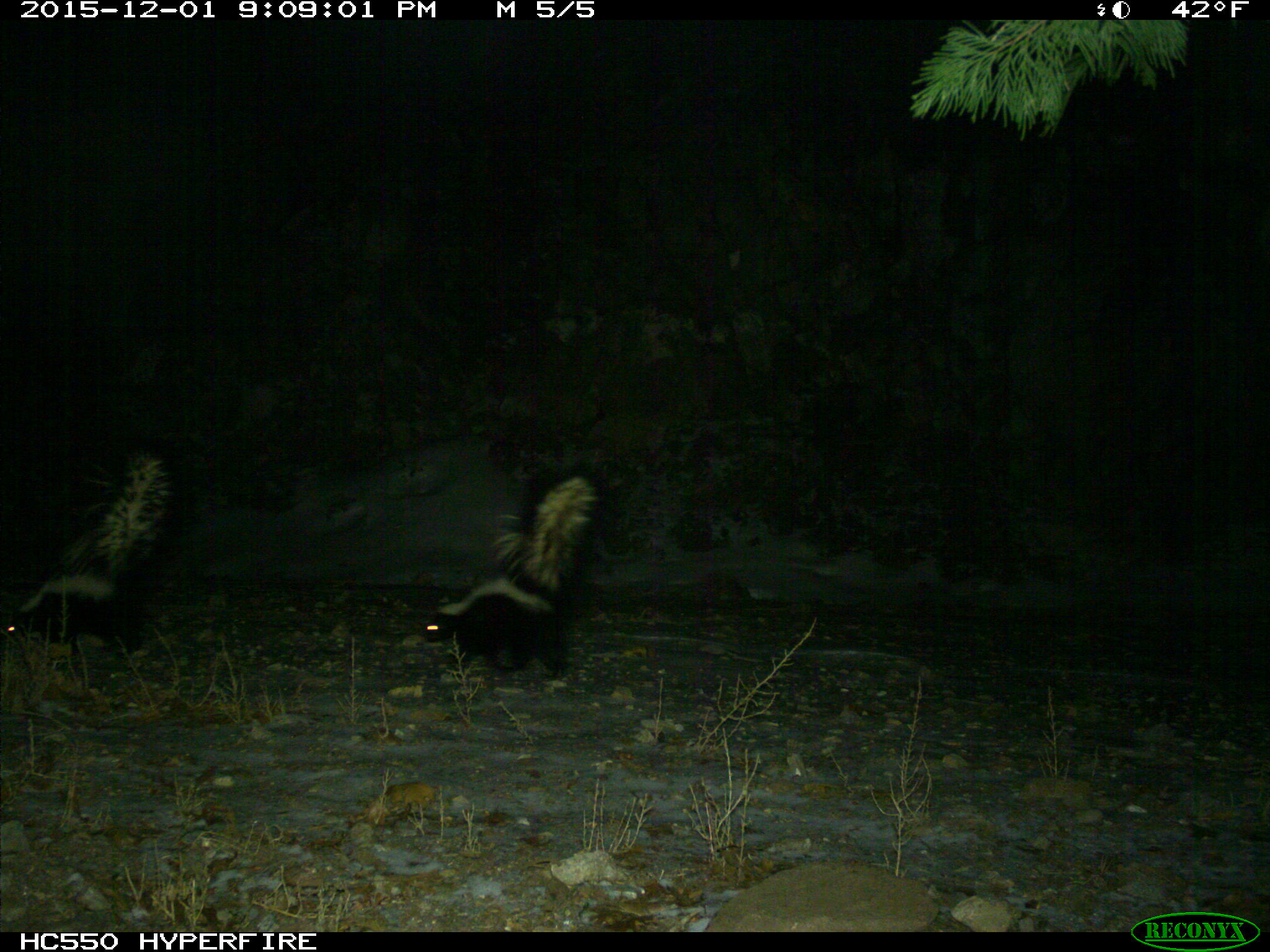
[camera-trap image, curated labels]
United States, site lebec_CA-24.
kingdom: Animalia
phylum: Chordata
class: Mammalia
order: Carnivora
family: Mephitidae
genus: Mephitis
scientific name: Mephitis mephitis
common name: striped skunk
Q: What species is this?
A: Mephitis mephitis (striped skunk).